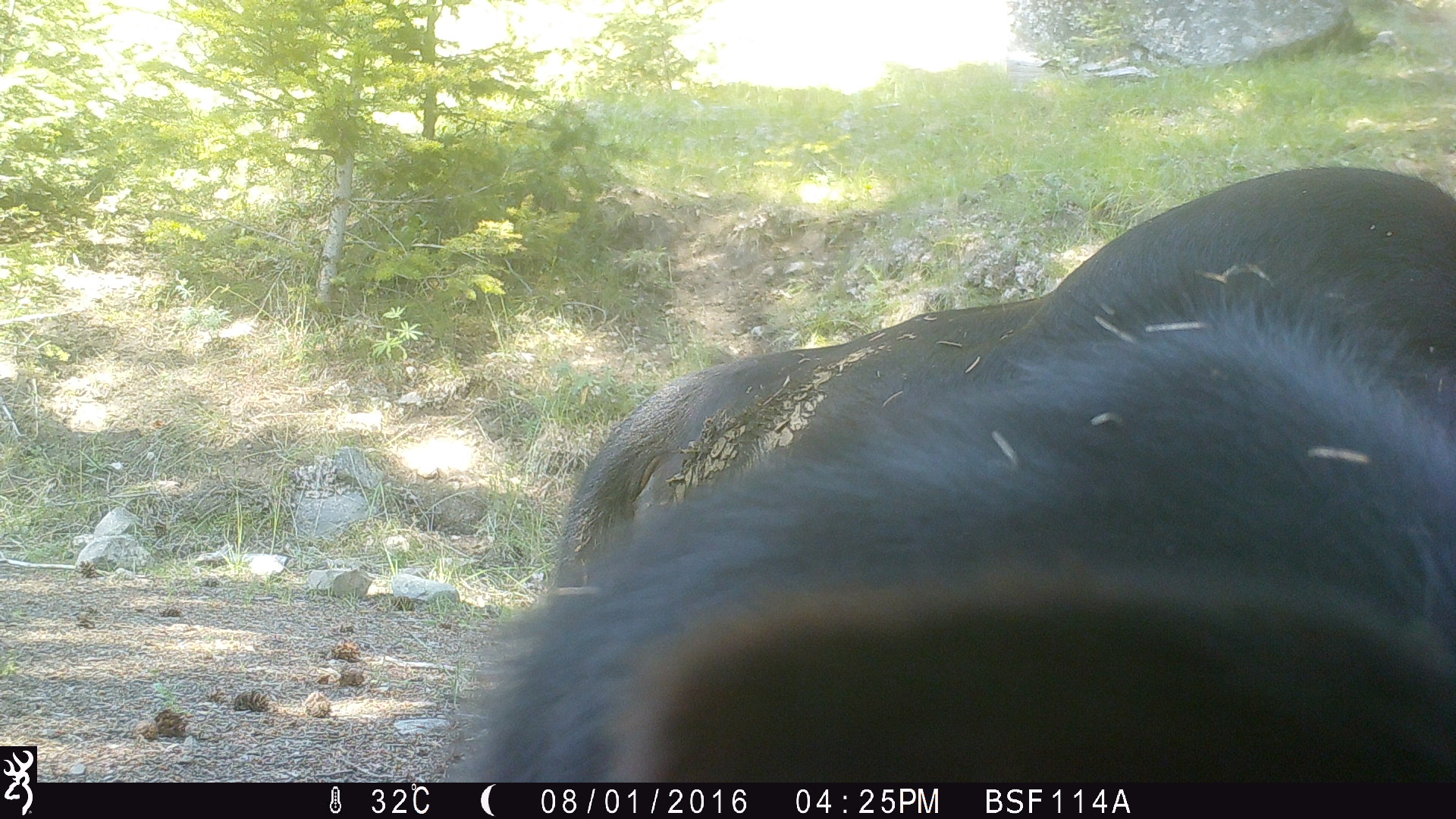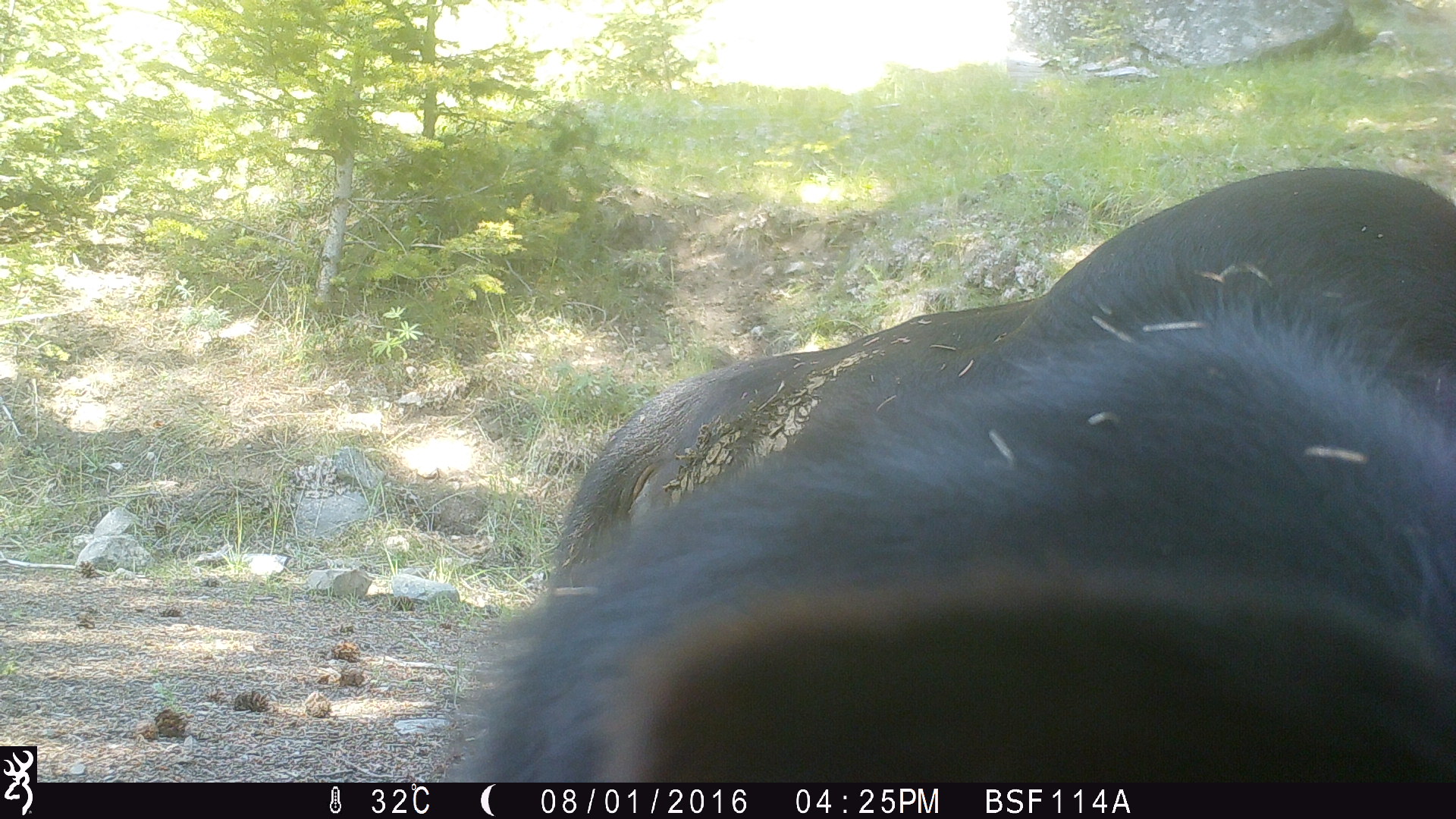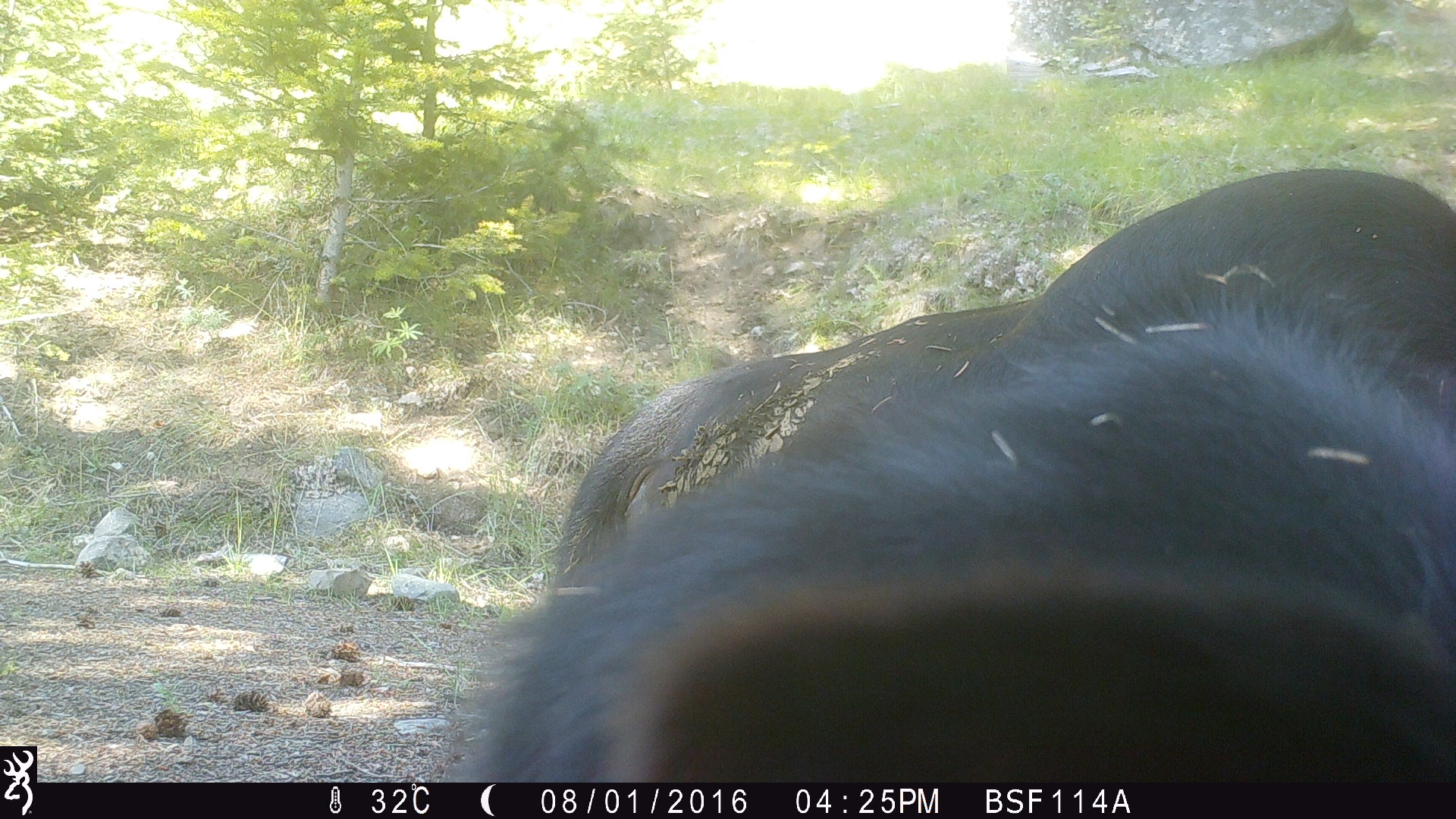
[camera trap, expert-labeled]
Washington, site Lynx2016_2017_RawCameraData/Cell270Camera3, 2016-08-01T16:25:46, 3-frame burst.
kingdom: Animalia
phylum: Chordata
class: Mammalia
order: Artiodactyla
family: Bovidae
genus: Bos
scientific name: Bos taurus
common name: domestic cattle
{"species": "domestic cattle (Bos taurus)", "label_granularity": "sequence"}